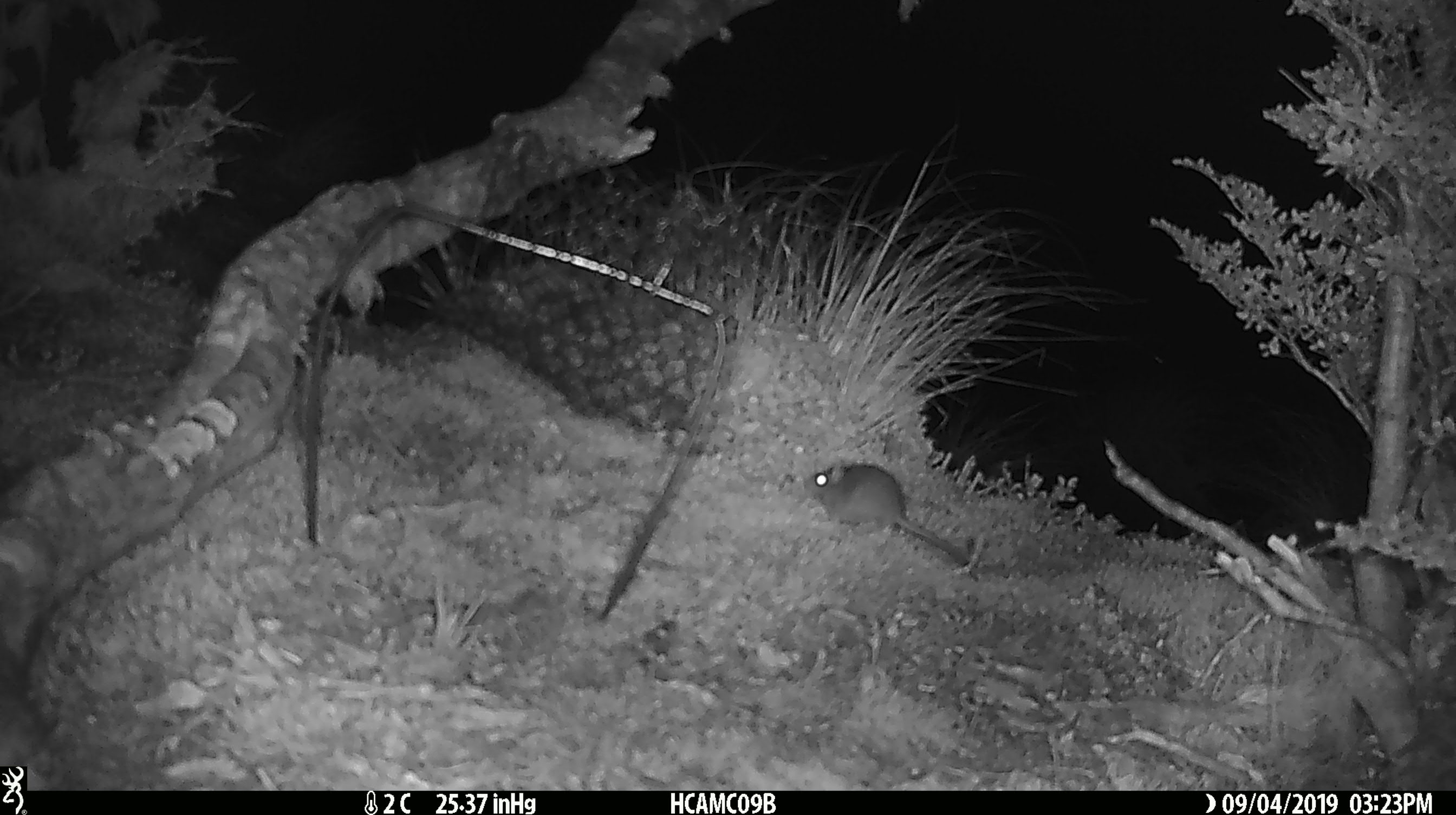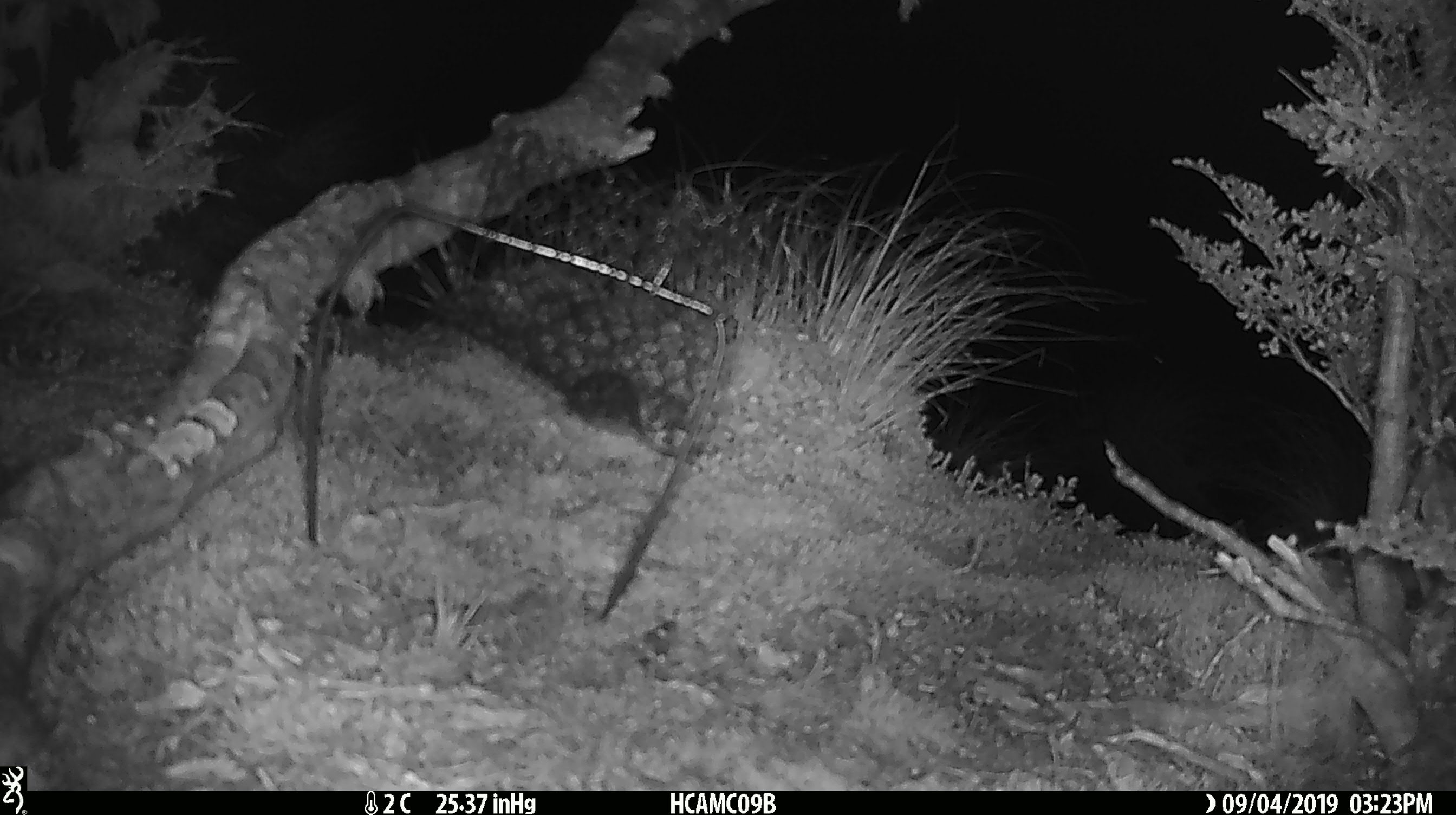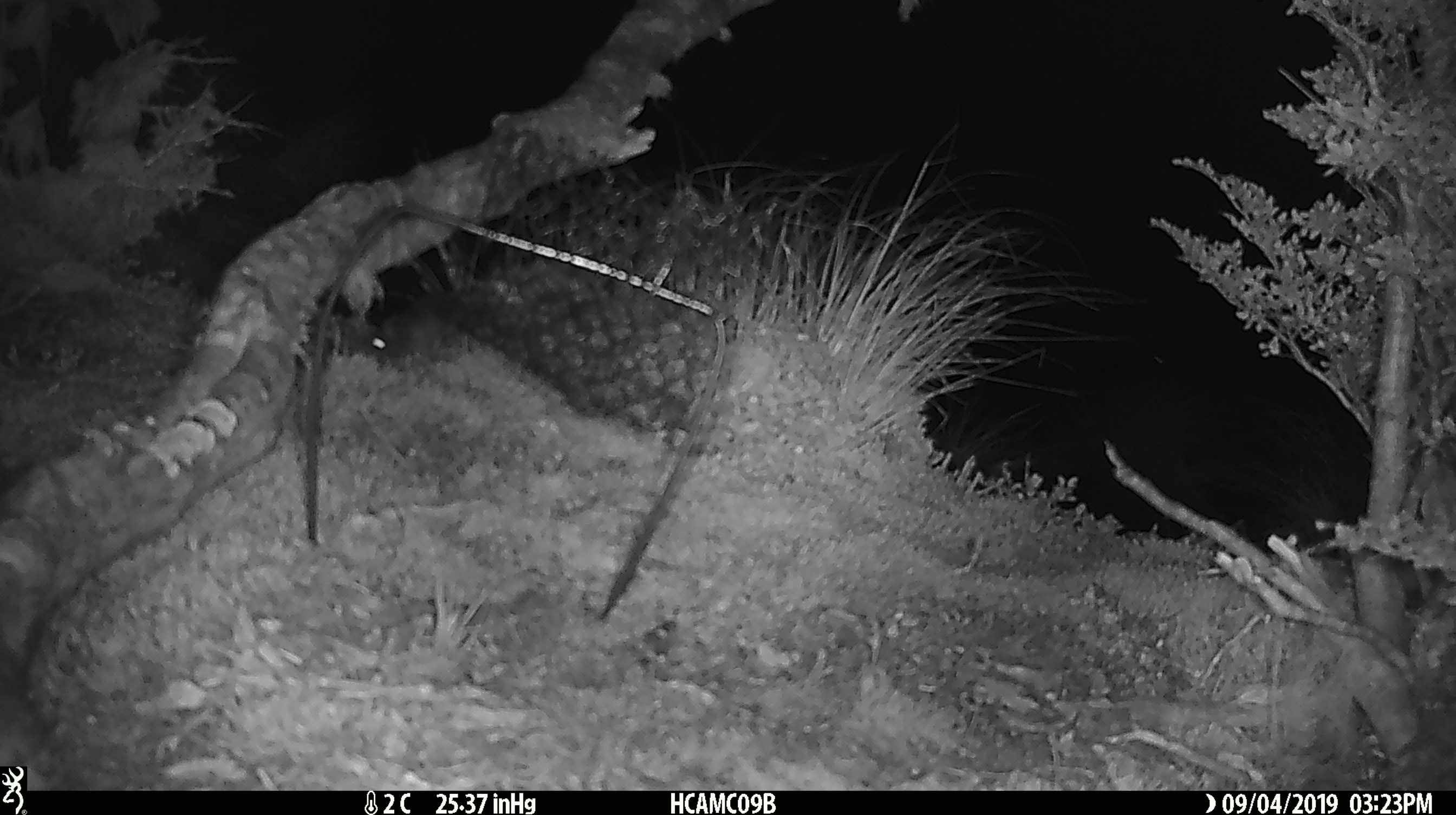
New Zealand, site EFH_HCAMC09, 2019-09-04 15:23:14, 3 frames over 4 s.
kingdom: Animalia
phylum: Chordata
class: Mammalia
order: Rodentia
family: Muridae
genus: Mus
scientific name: Mus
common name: mouse